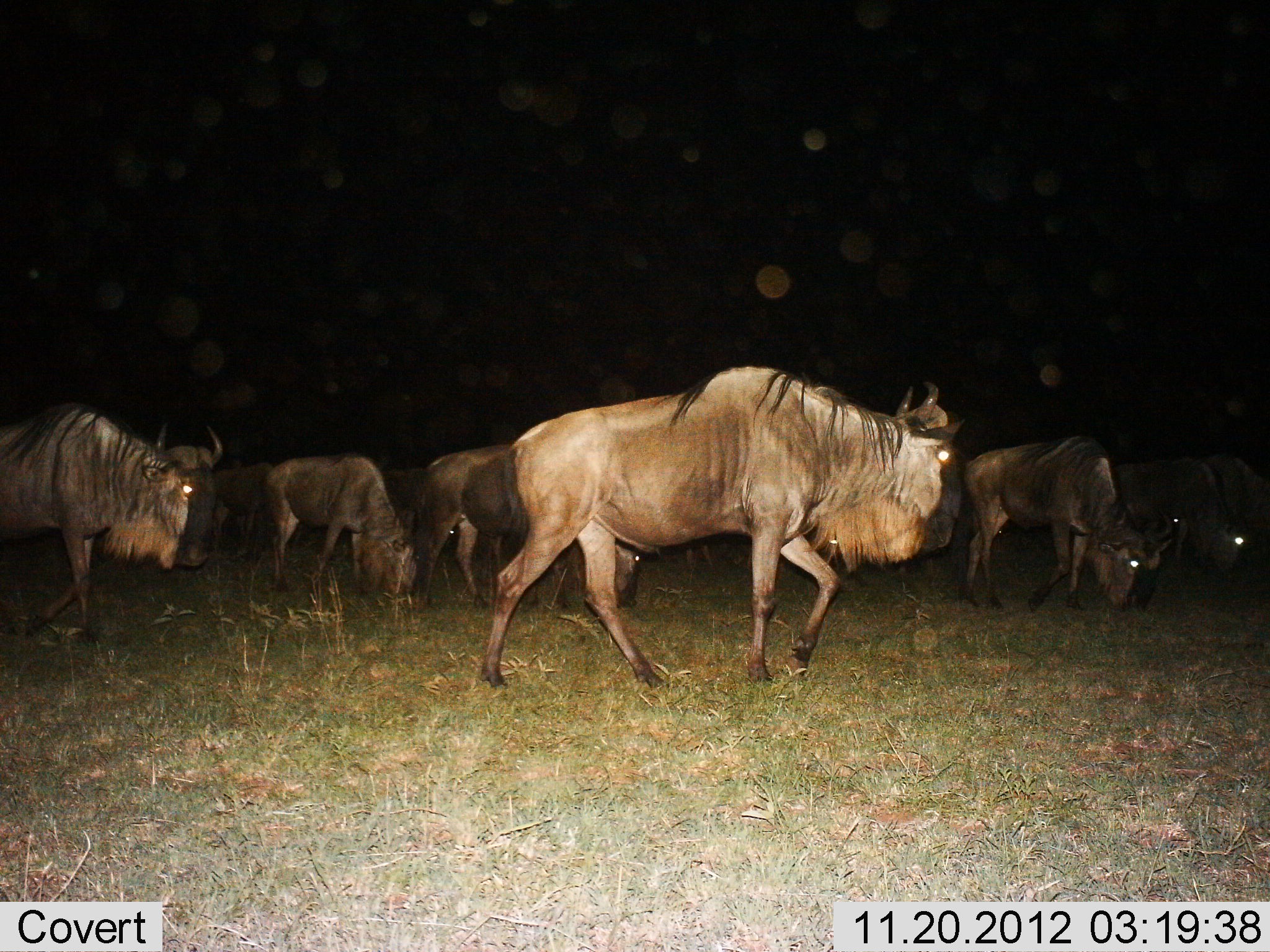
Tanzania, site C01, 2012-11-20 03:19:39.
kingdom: Animalia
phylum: Chordata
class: Mammalia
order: Artiodactyla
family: Bovidae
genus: Connochaetes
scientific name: Connochaetes taurinus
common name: blue wildebeest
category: wildebeest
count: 9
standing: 28%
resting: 0%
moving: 84%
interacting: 4%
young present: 0%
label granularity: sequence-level